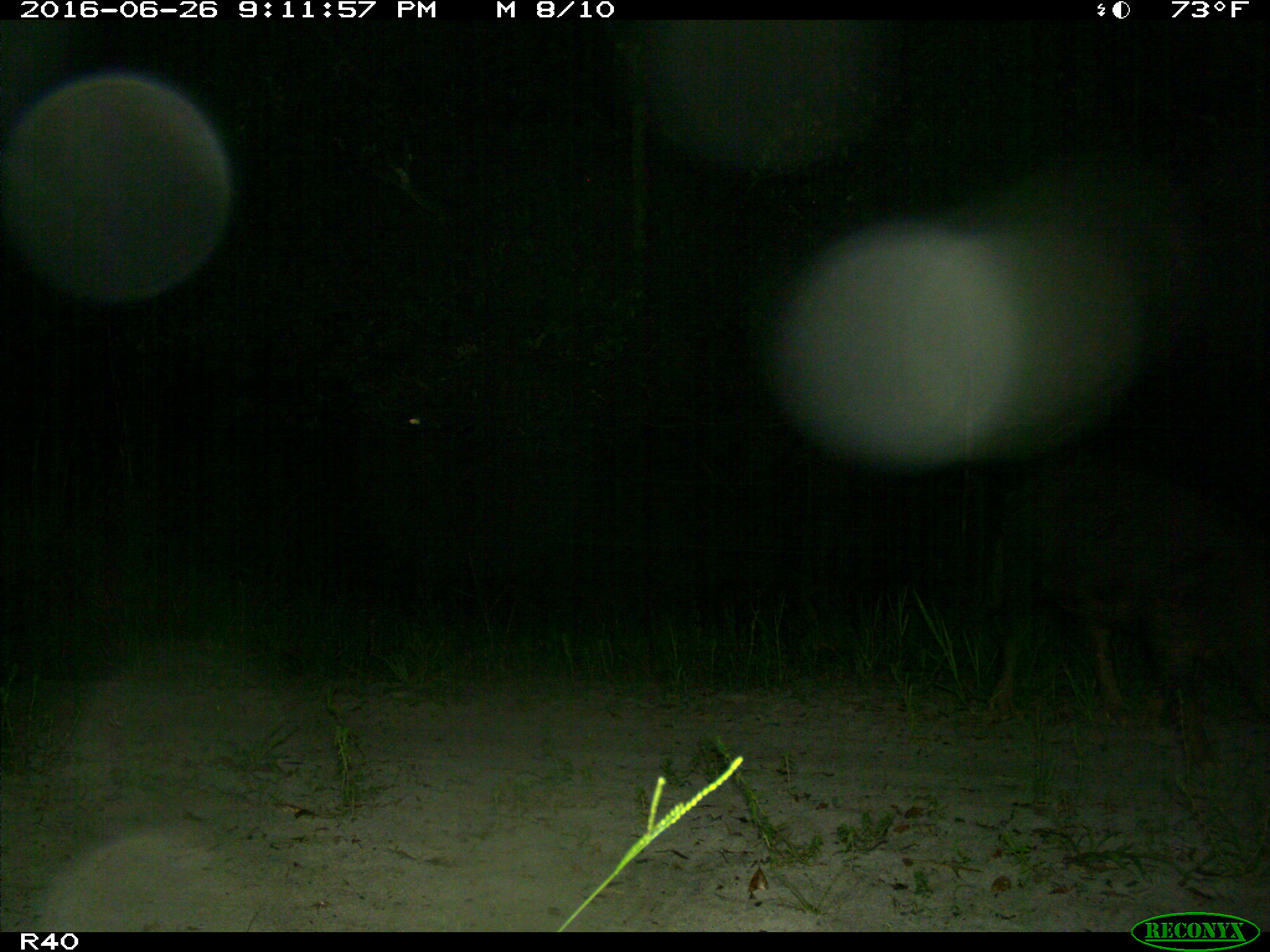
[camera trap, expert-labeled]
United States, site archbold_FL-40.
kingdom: Animalia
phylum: Chordata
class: Mammalia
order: Artiodactyla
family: Suidae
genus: Sus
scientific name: Sus scrofa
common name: wild boar